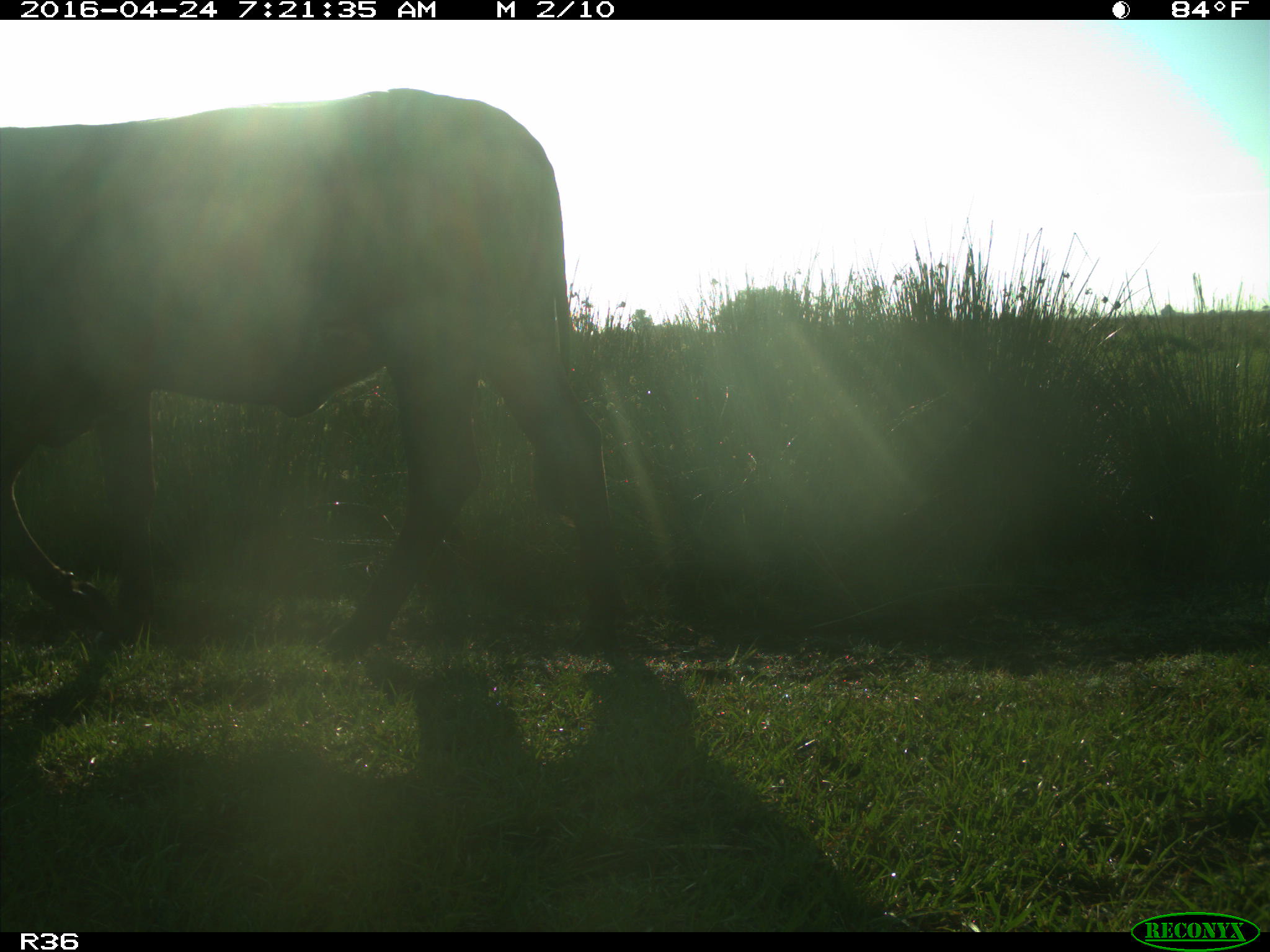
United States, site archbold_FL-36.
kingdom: Animalia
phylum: Chordata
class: Mammalia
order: Artiodactyla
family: Bovidae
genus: Bos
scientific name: Bos taurus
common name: domestic cow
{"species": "Bos taurus (domestic cow)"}